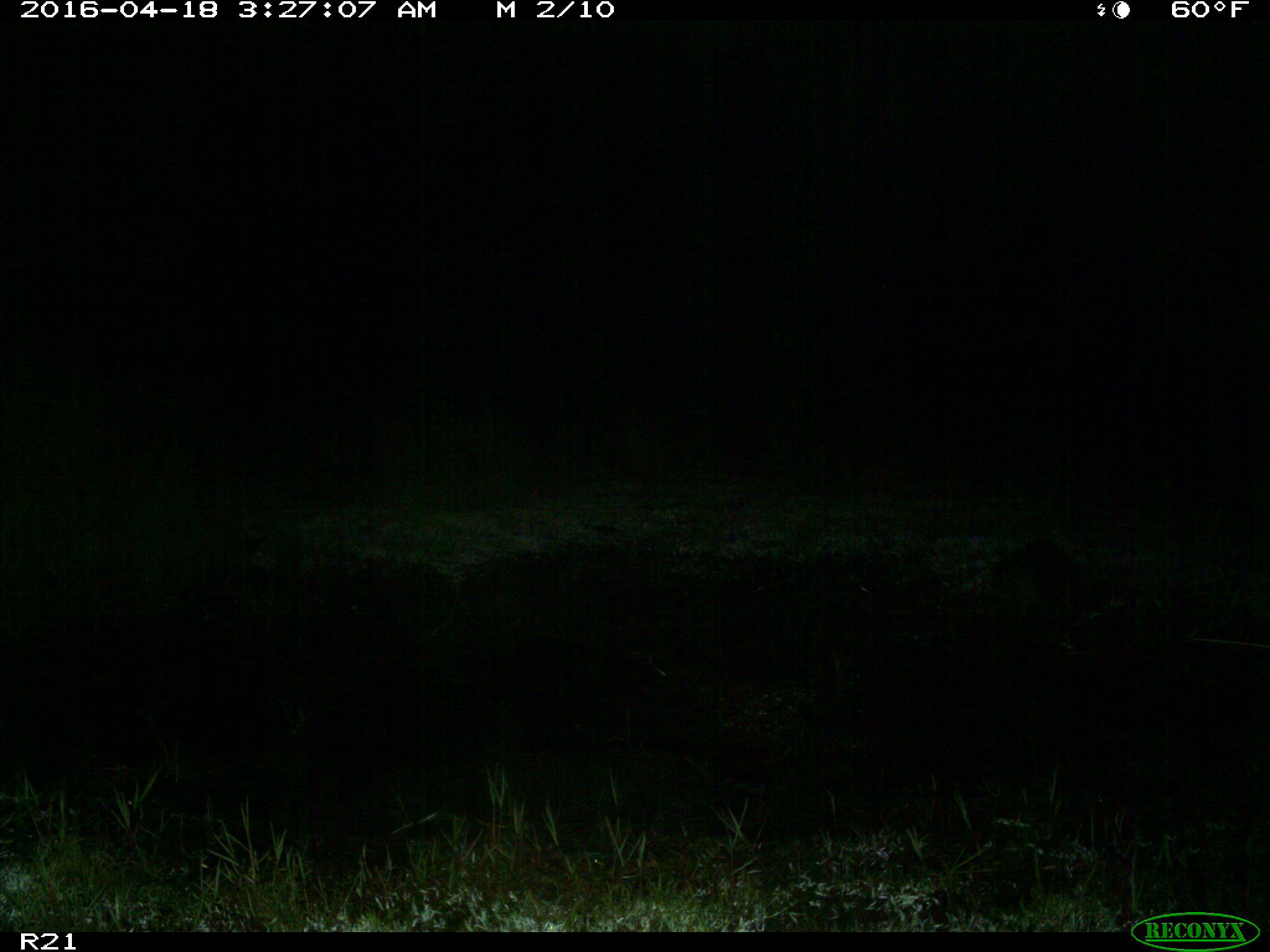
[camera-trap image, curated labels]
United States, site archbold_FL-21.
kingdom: Animalia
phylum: Chordata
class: Mammalia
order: Carnivora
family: Procyonidae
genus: Procyon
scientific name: Procyon lotor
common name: common raccoon